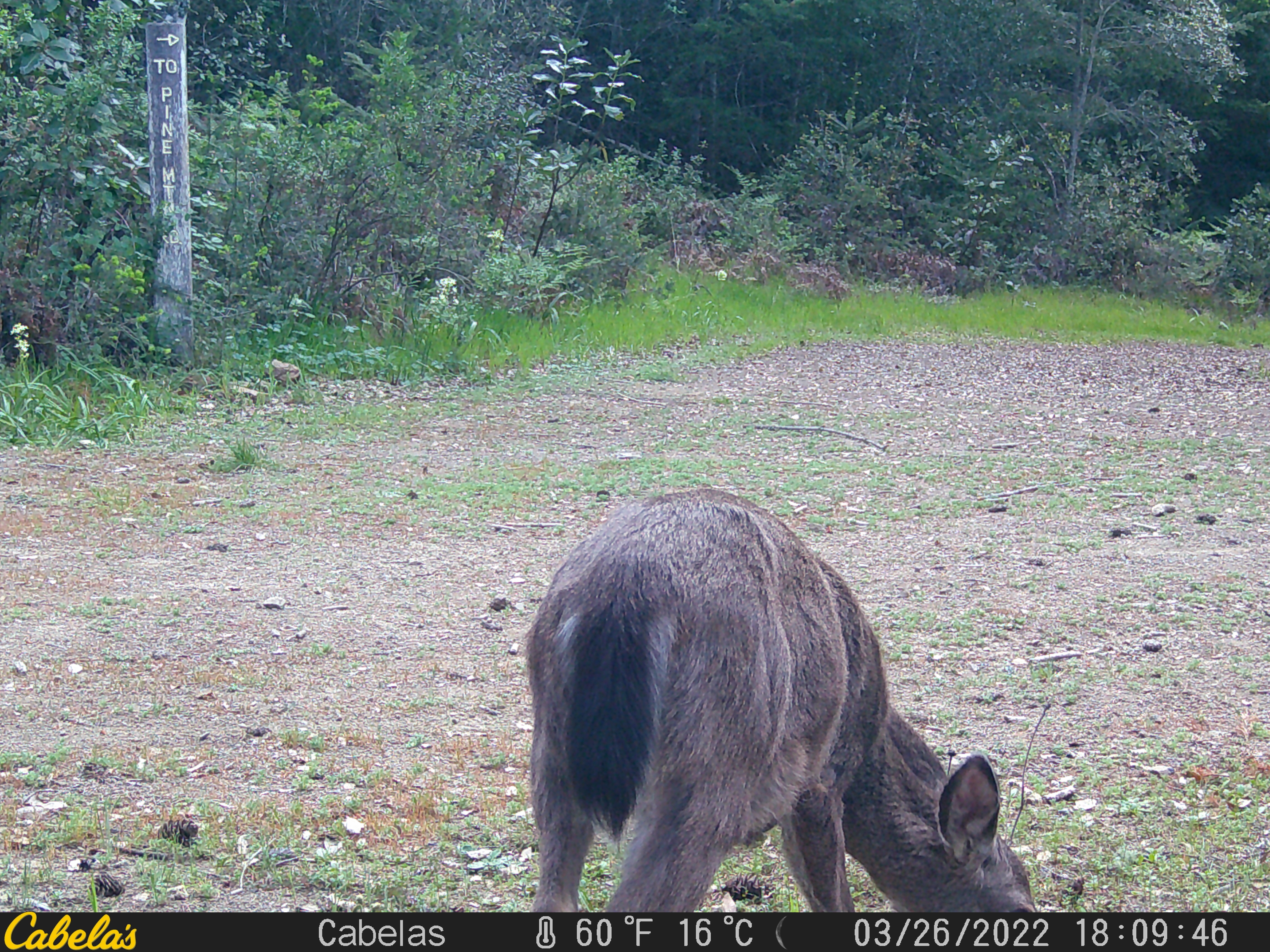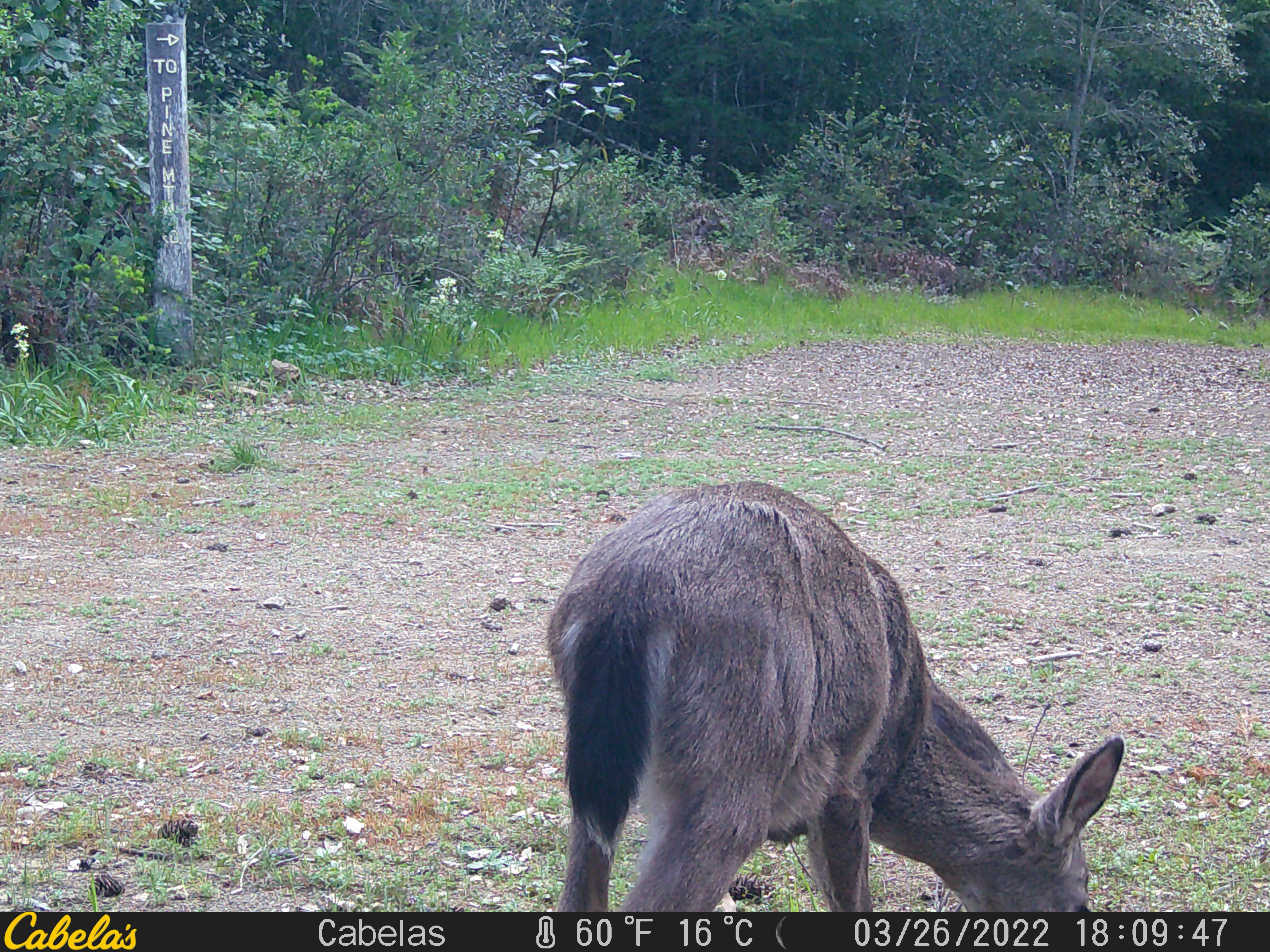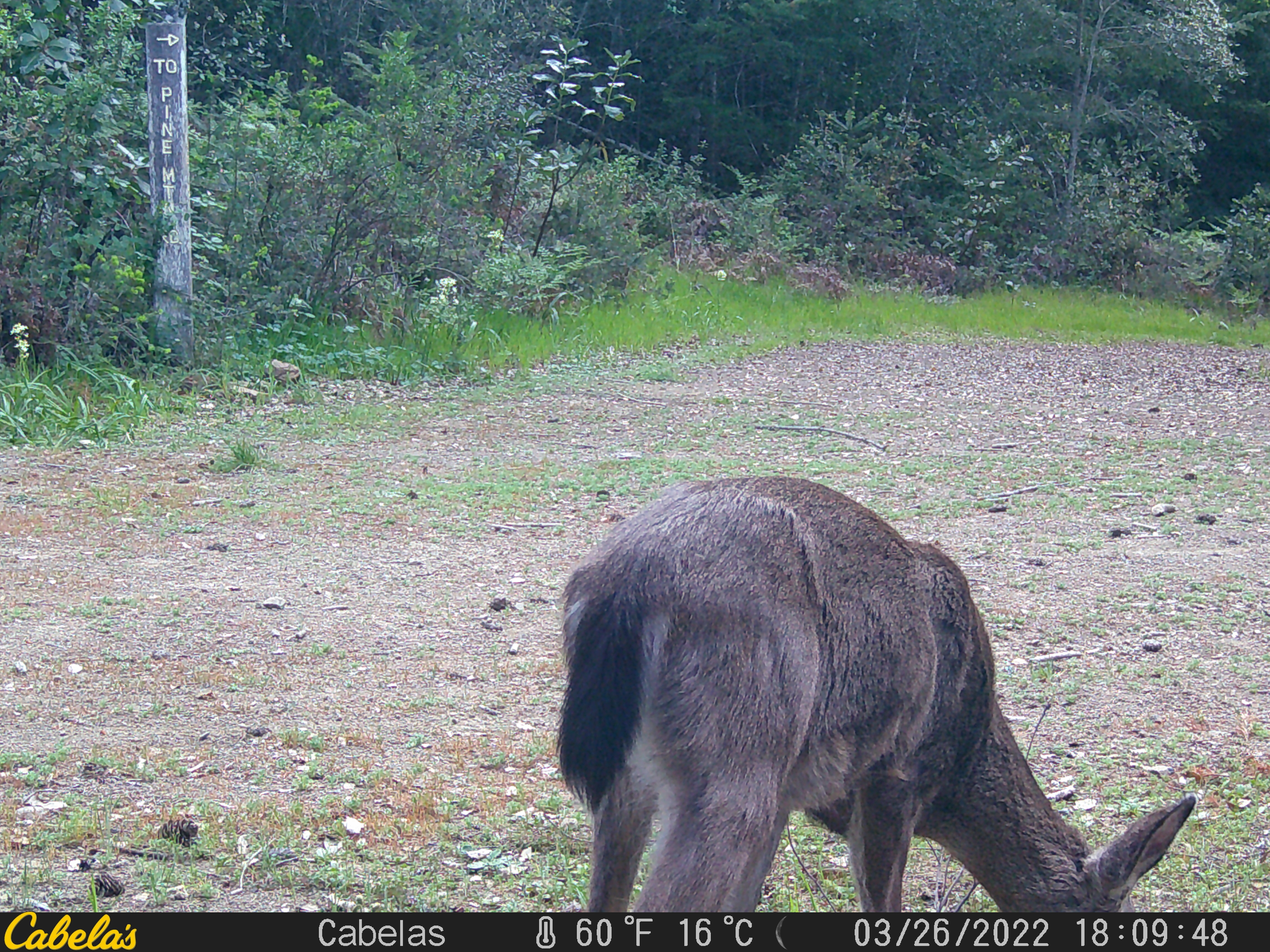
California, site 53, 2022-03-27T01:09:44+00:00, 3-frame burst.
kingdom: Animalia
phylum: Chordata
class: Mammalia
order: Artiodactyla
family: Cervidae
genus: Odocoileus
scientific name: Odocoileus hemionus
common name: mule deer